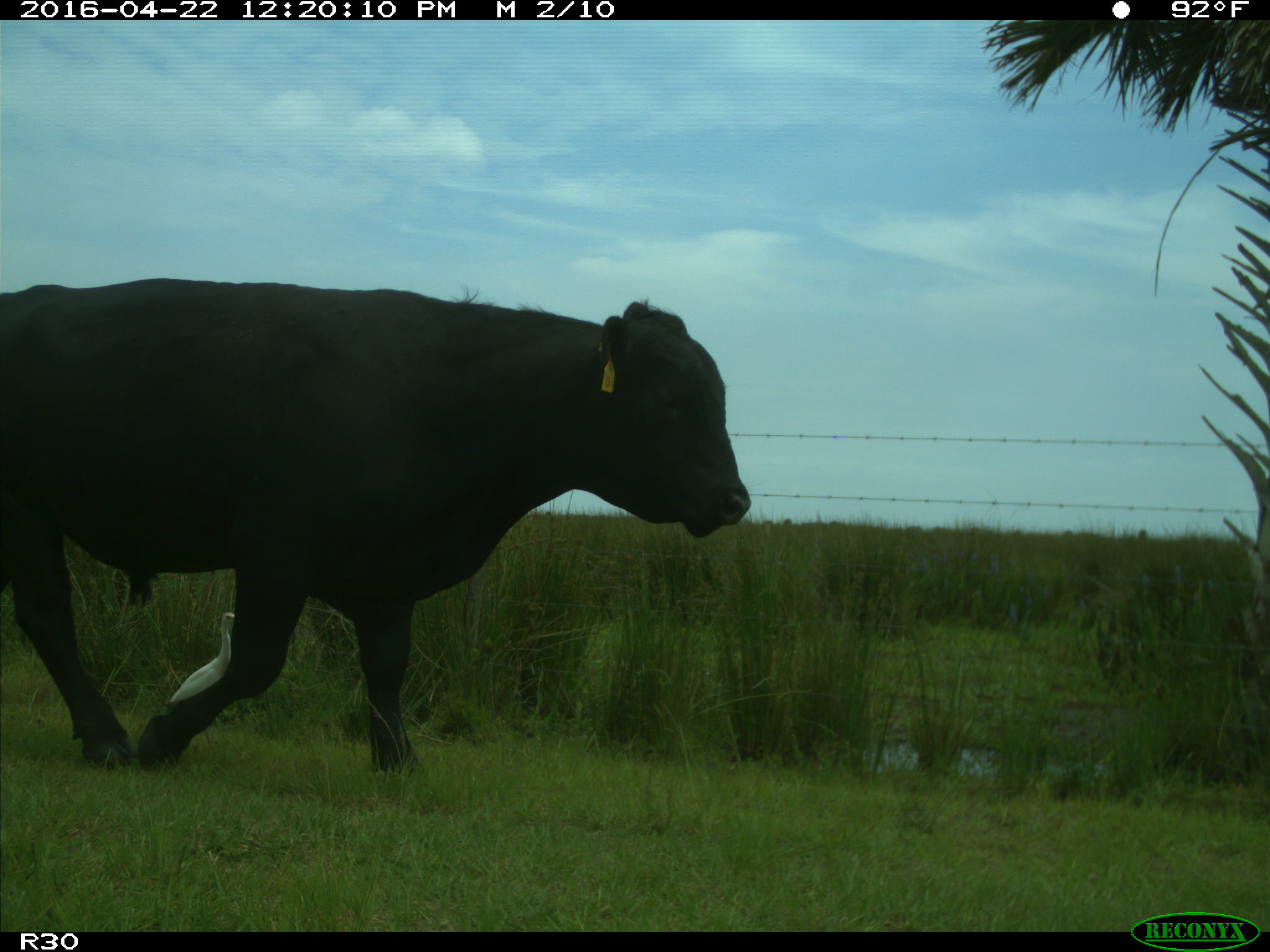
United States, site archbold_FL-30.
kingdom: Animalia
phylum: Chordata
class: Mammalia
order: Artiodactyla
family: Bovidae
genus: Bos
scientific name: Bos taurus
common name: domestic cow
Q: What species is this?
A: Bos taurus (domestic cow).